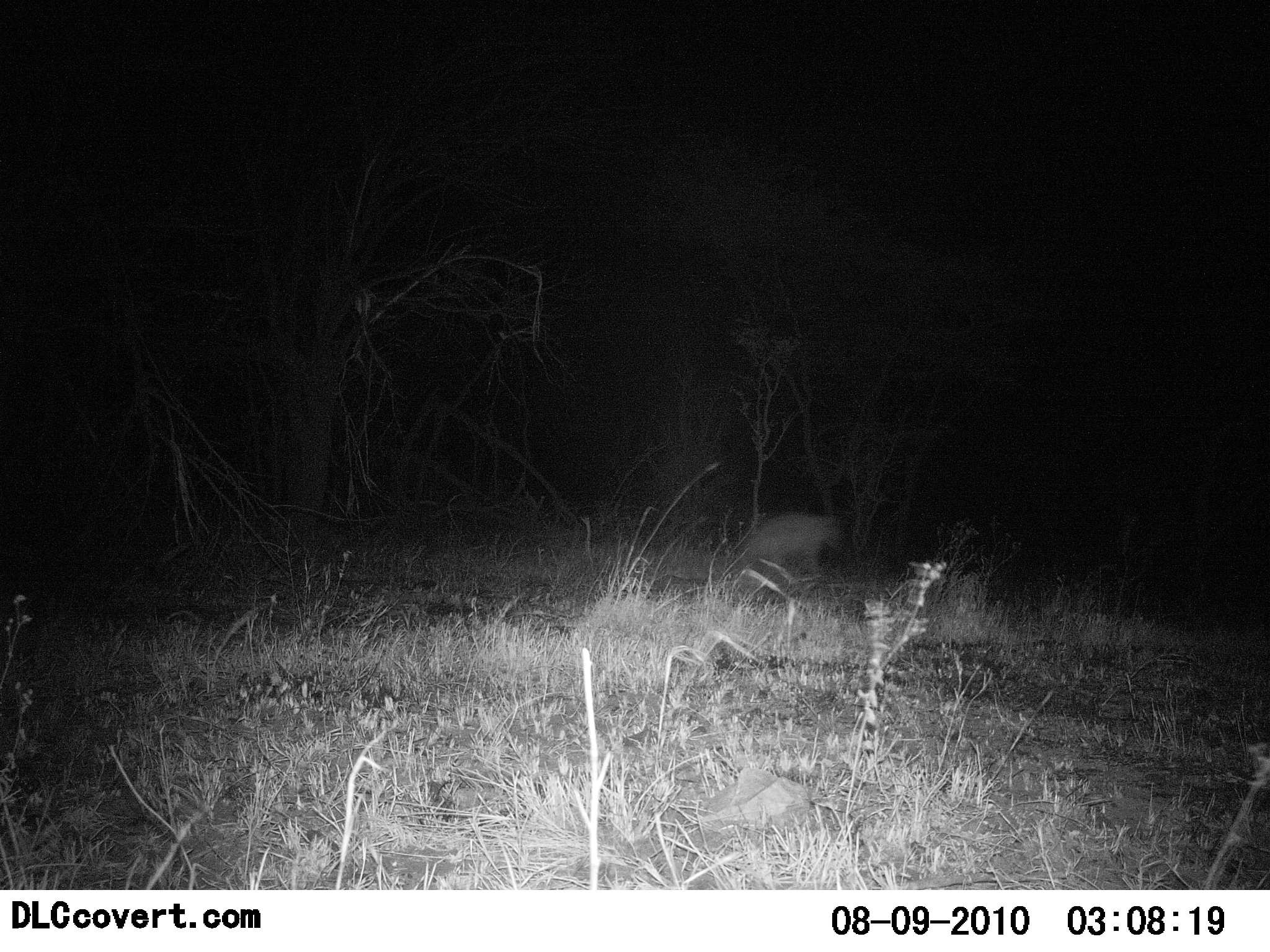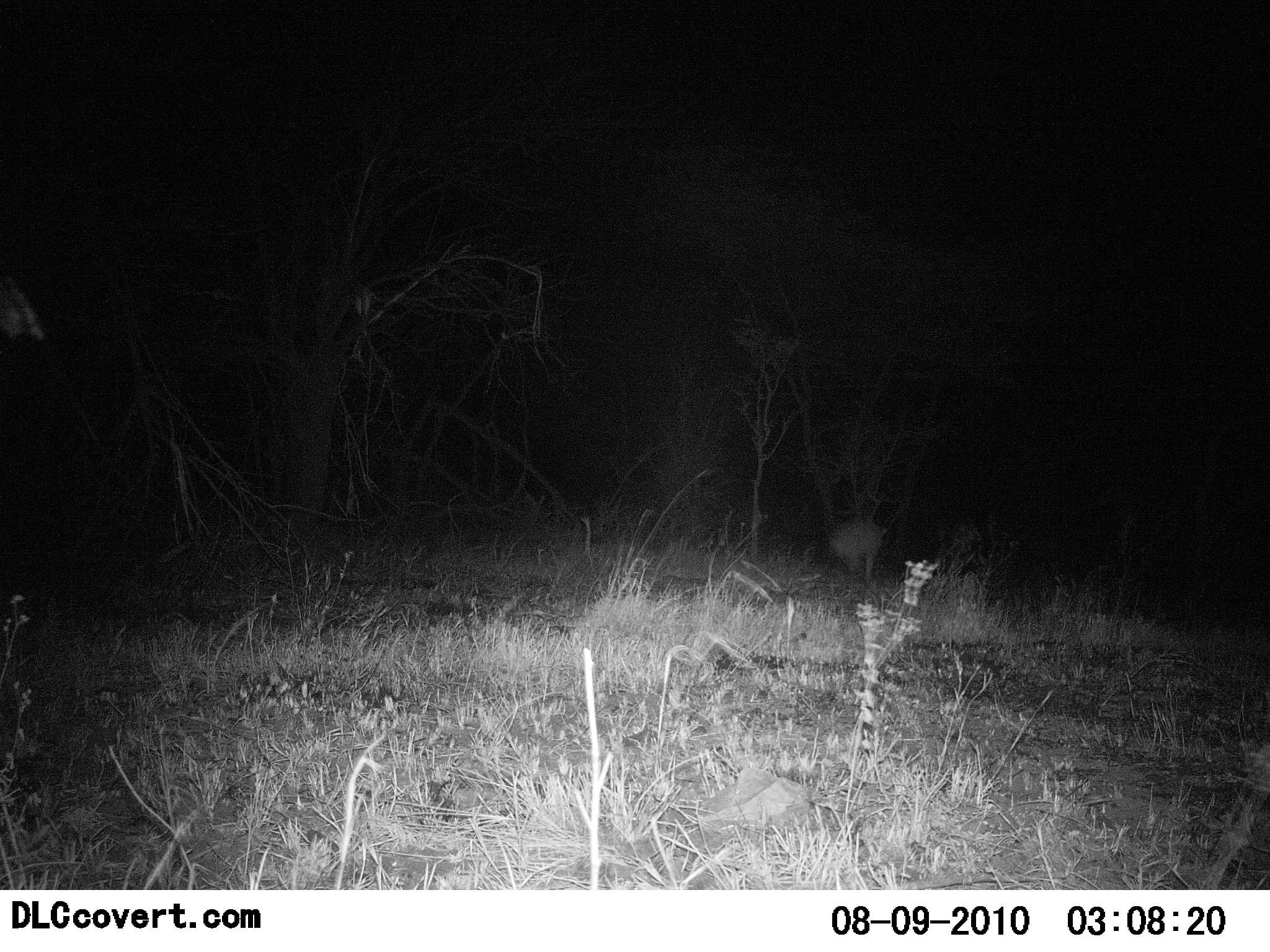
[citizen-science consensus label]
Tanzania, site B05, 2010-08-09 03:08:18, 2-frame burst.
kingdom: Animalia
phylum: Chordata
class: Mammalia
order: Carnivora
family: Hyaenidae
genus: Crocuta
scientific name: Crocuta crocuta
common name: spotted hyena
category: hyenaspotted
Hyenaspotted (spotted hyena) (Crocuta crocuta), count 1. Behavior (volunteer vote fractions): standing 0%, resting 0%, moving 100%, interacting 0%. Young present (vote fraction): 0%. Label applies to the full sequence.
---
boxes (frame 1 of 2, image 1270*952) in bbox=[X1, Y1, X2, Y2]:
animal: bbox=[736, 514, 847, 581]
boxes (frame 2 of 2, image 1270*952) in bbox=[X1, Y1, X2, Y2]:
animal: bbox=[826, 517, 888, 582]